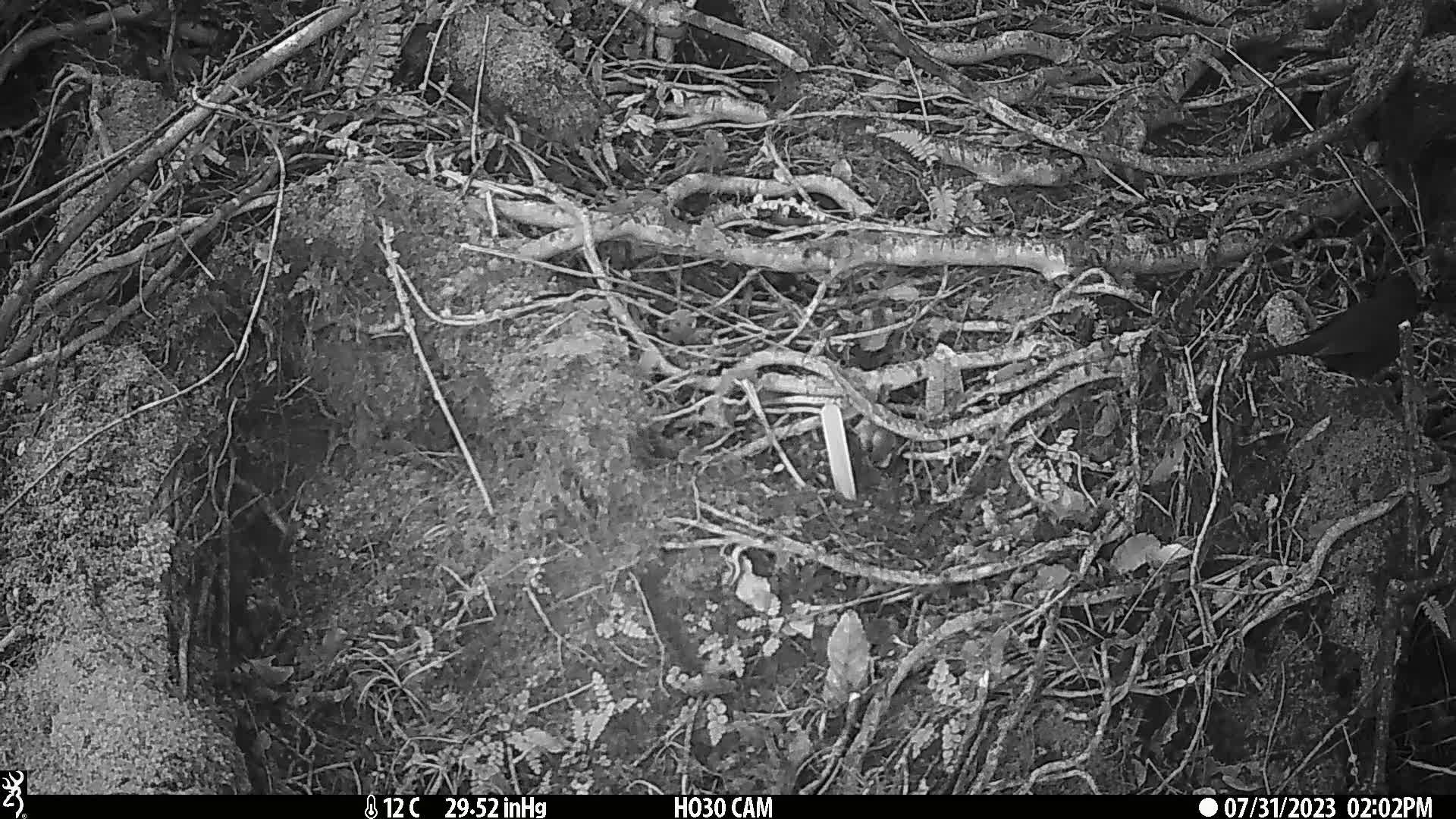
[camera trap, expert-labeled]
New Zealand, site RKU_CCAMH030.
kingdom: Animalia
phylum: Chordata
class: Aves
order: Passeriformes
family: Turdidae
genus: Turdus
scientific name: Turdus merula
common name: eurasian blackbird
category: blackbird